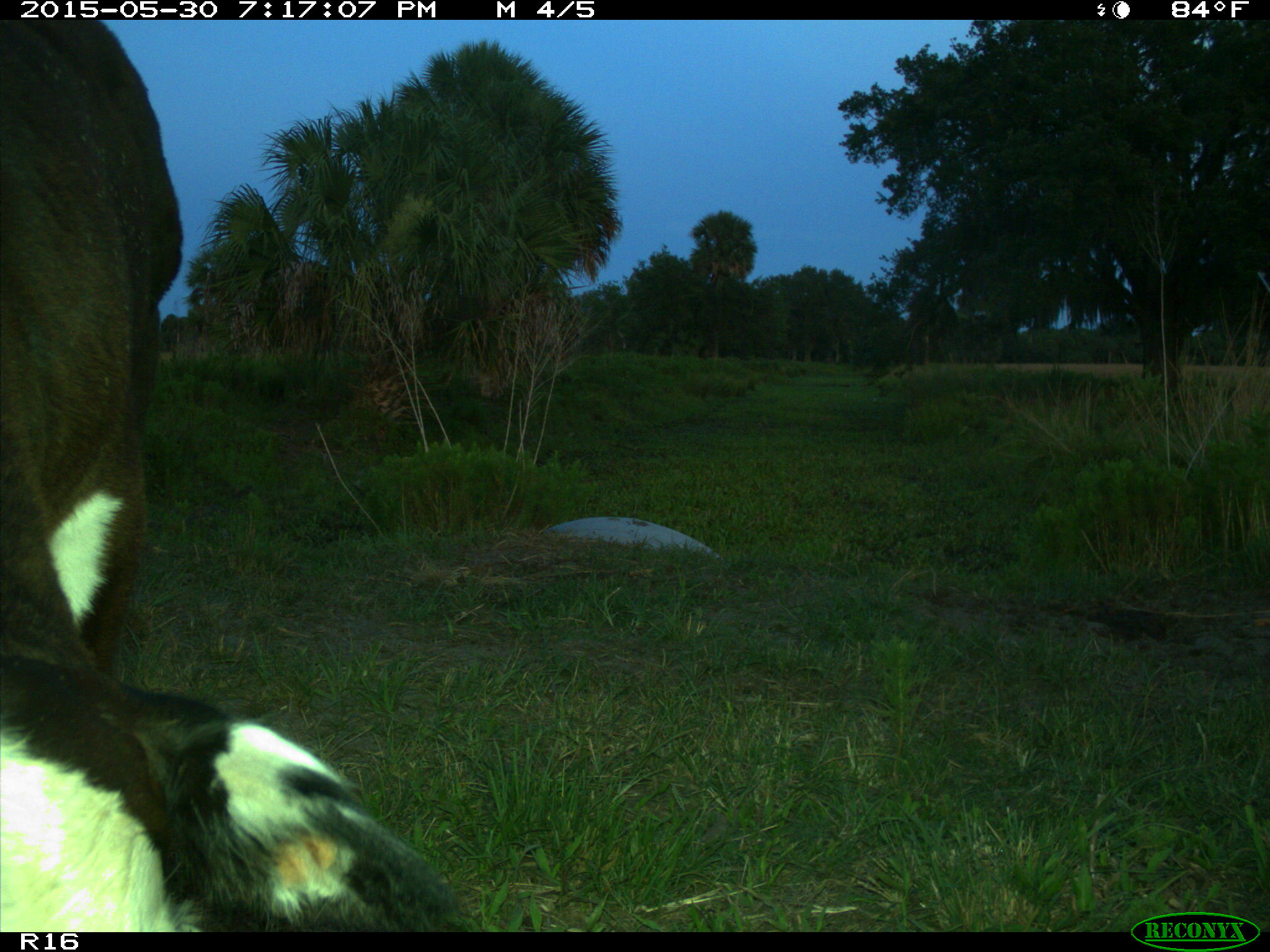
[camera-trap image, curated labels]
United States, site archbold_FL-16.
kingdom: Animalia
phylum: Chordata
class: Mammalia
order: Artiodactyla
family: Bovidae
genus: Bos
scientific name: Bos taurus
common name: domestic cow